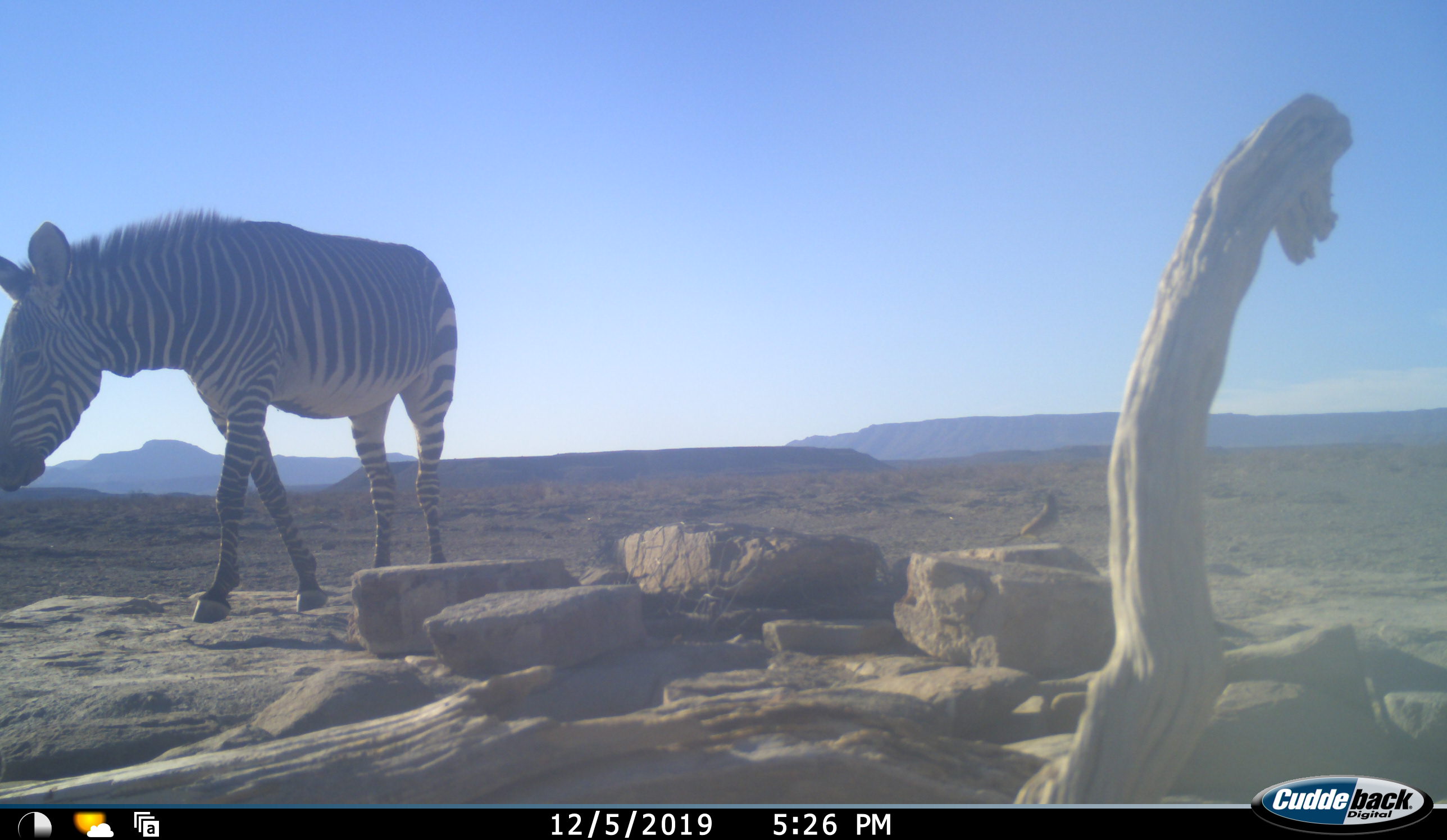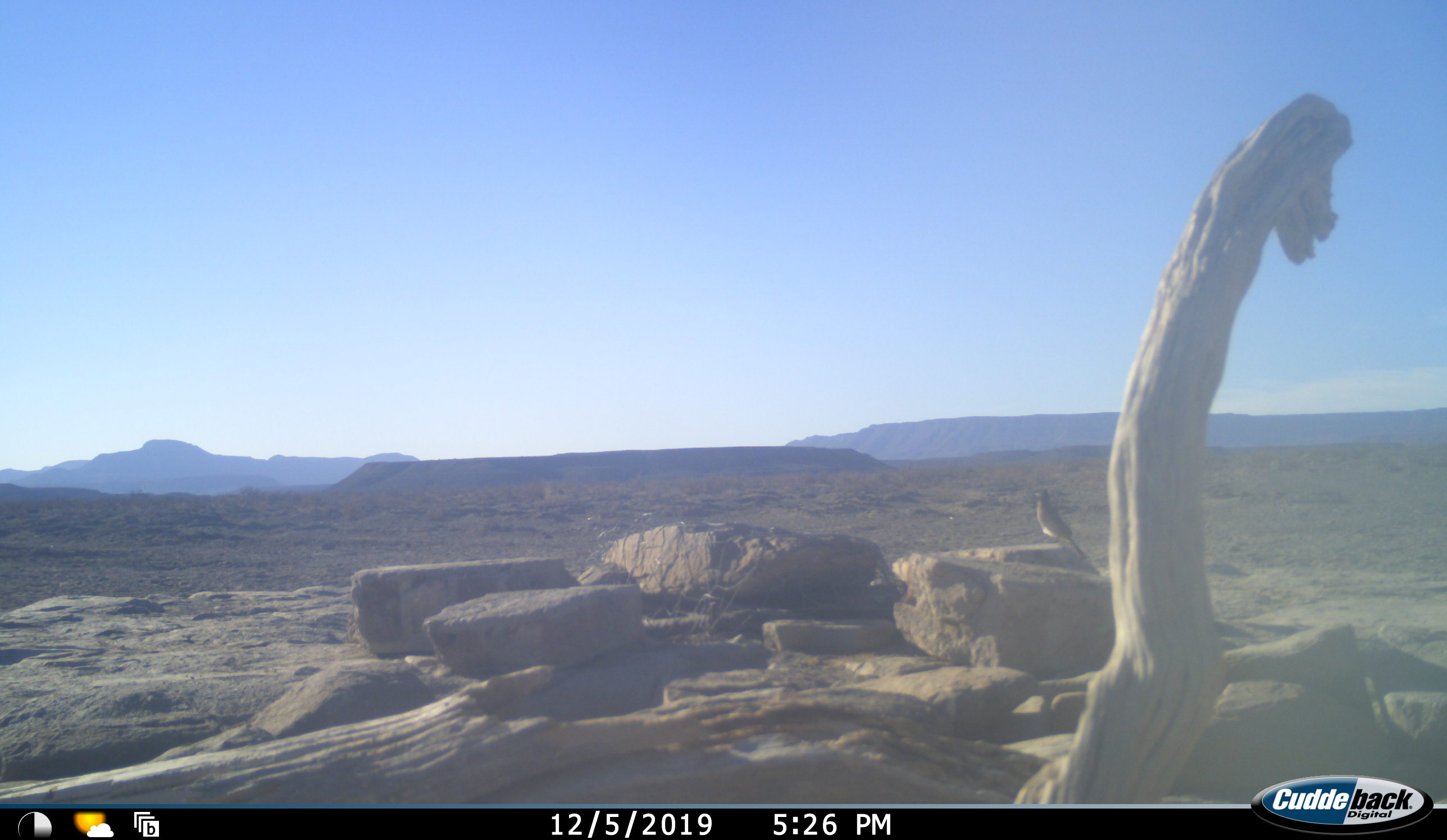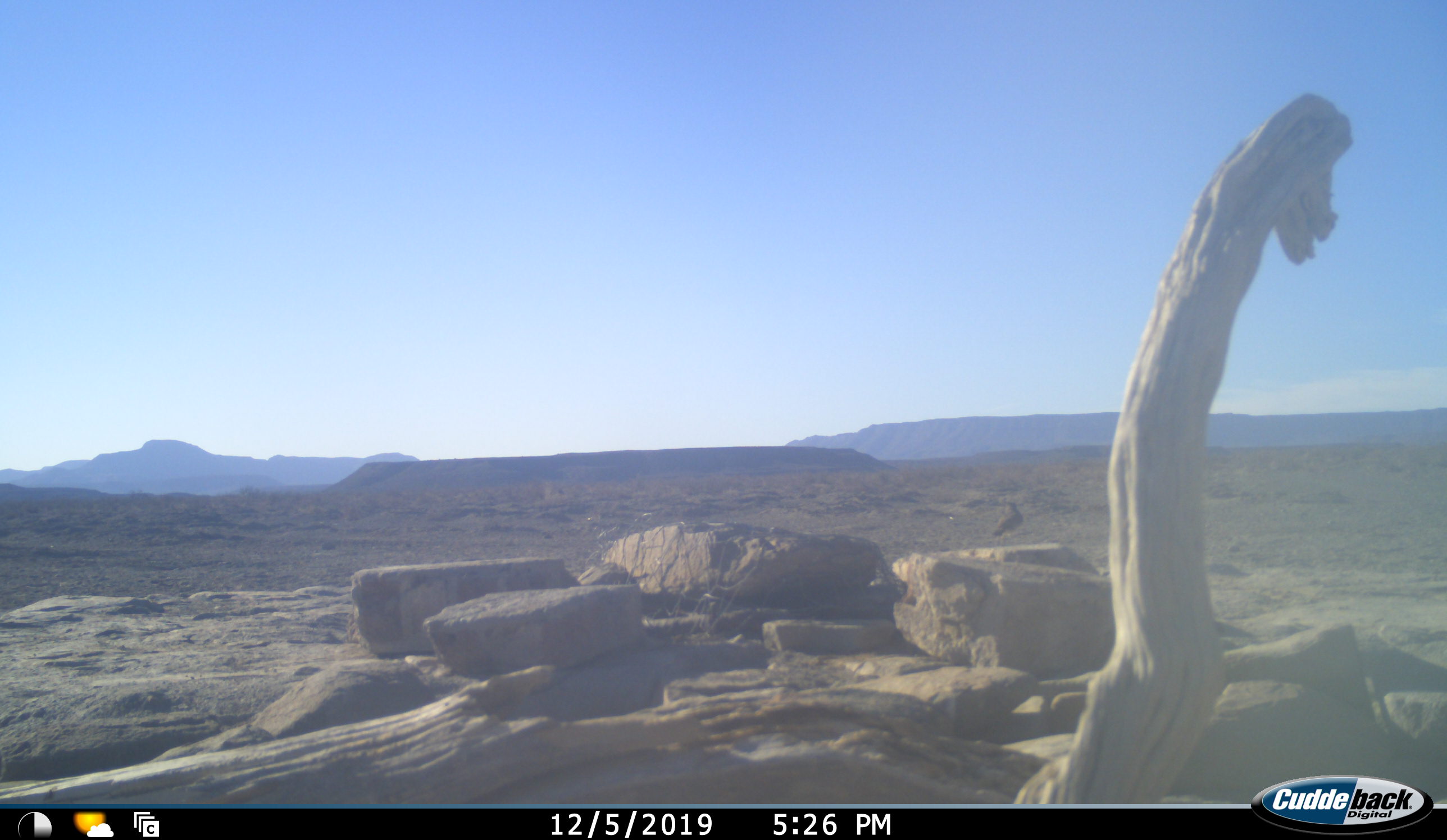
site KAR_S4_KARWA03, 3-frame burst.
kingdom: Animalia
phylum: Chordata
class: Aves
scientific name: Aves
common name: bird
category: birdother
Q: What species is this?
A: Birdother (bird) (Aves).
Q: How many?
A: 1.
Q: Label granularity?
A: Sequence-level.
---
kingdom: Animalia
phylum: Chordata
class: Mammalia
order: Perissodactyla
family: Equidae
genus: Equus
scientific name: Equus zebra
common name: mountain zebra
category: zebramountain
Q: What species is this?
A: Zebramountain (mountain zebra) (Equus zebra).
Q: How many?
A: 1.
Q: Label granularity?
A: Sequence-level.